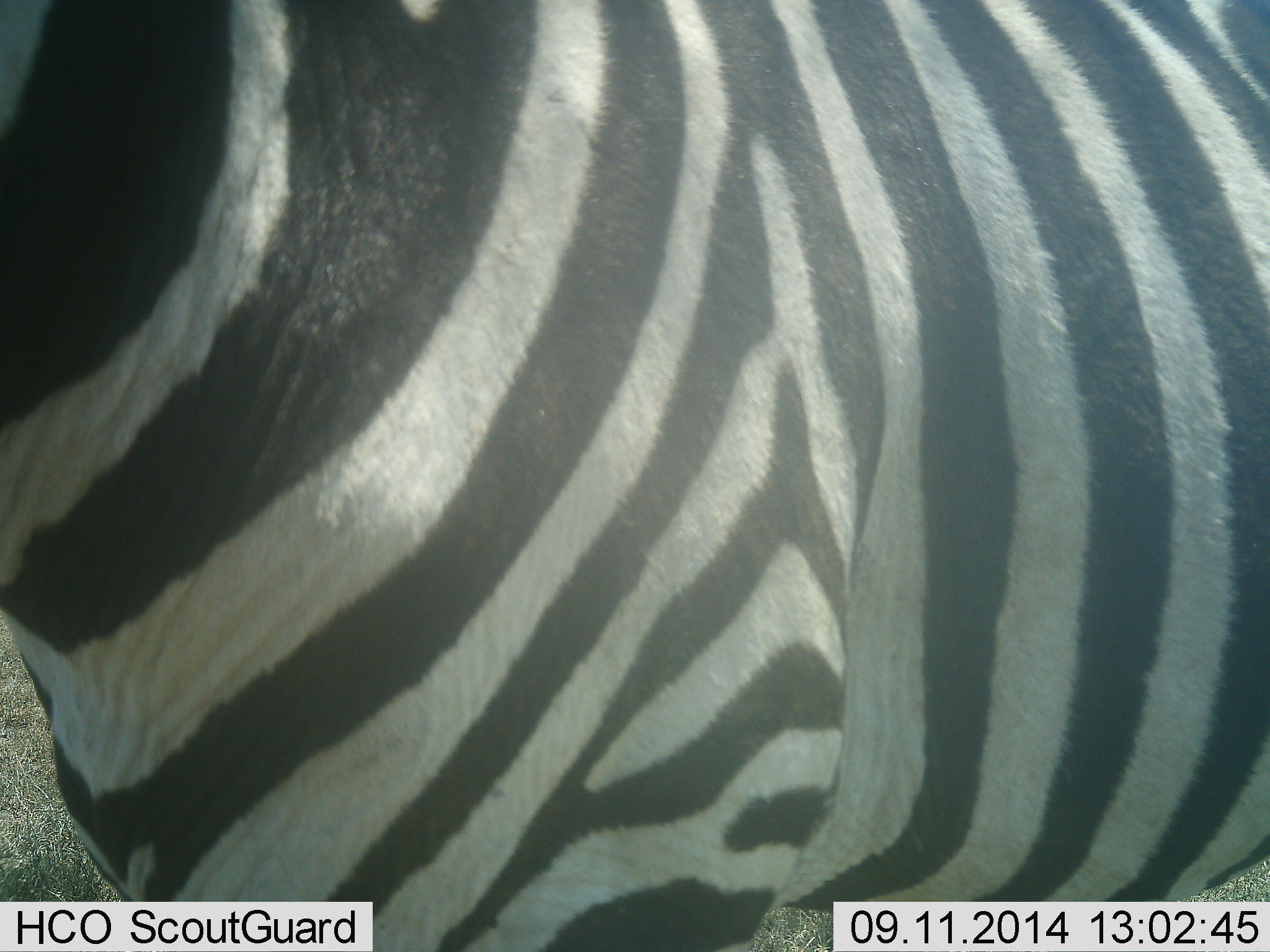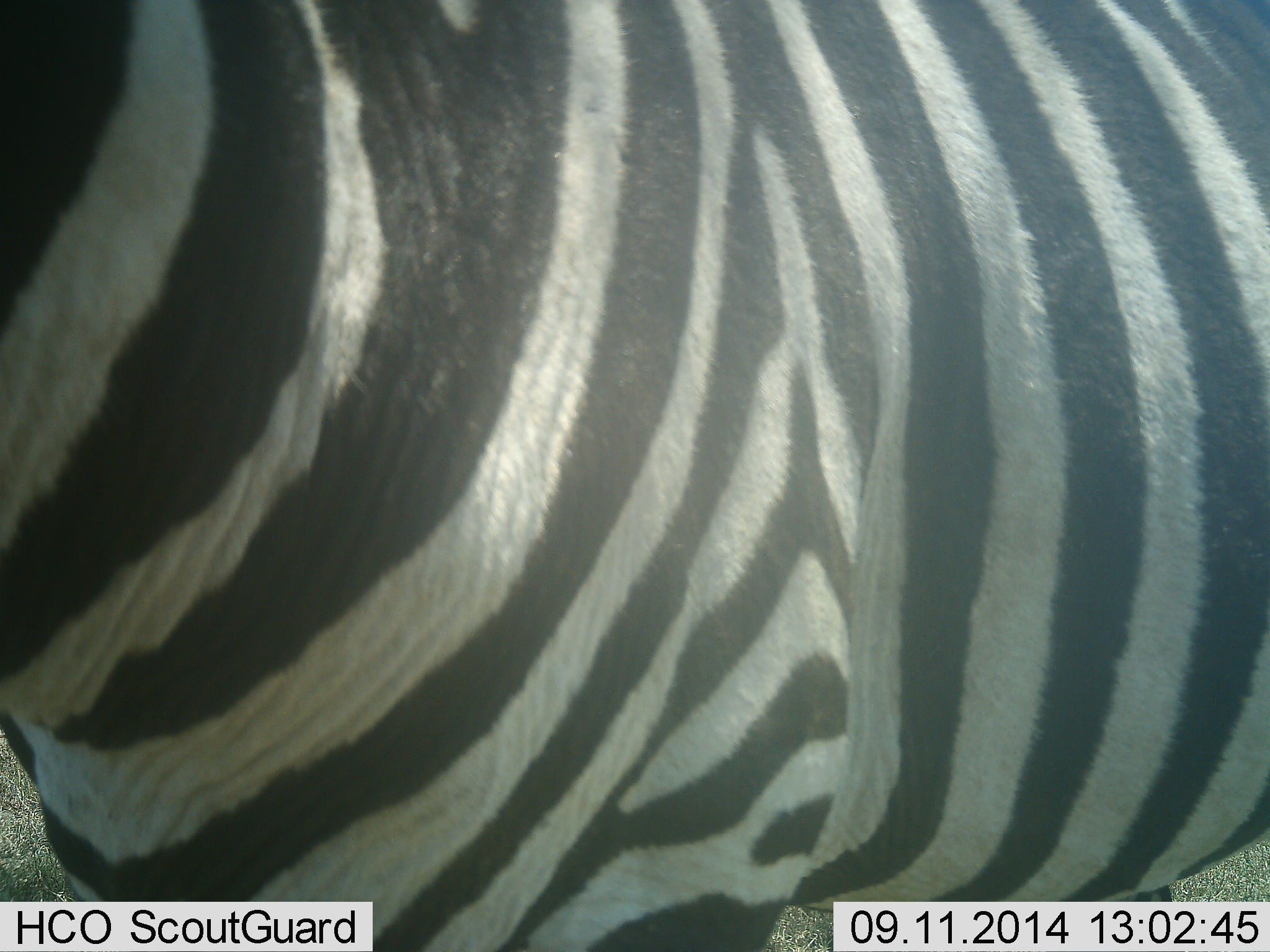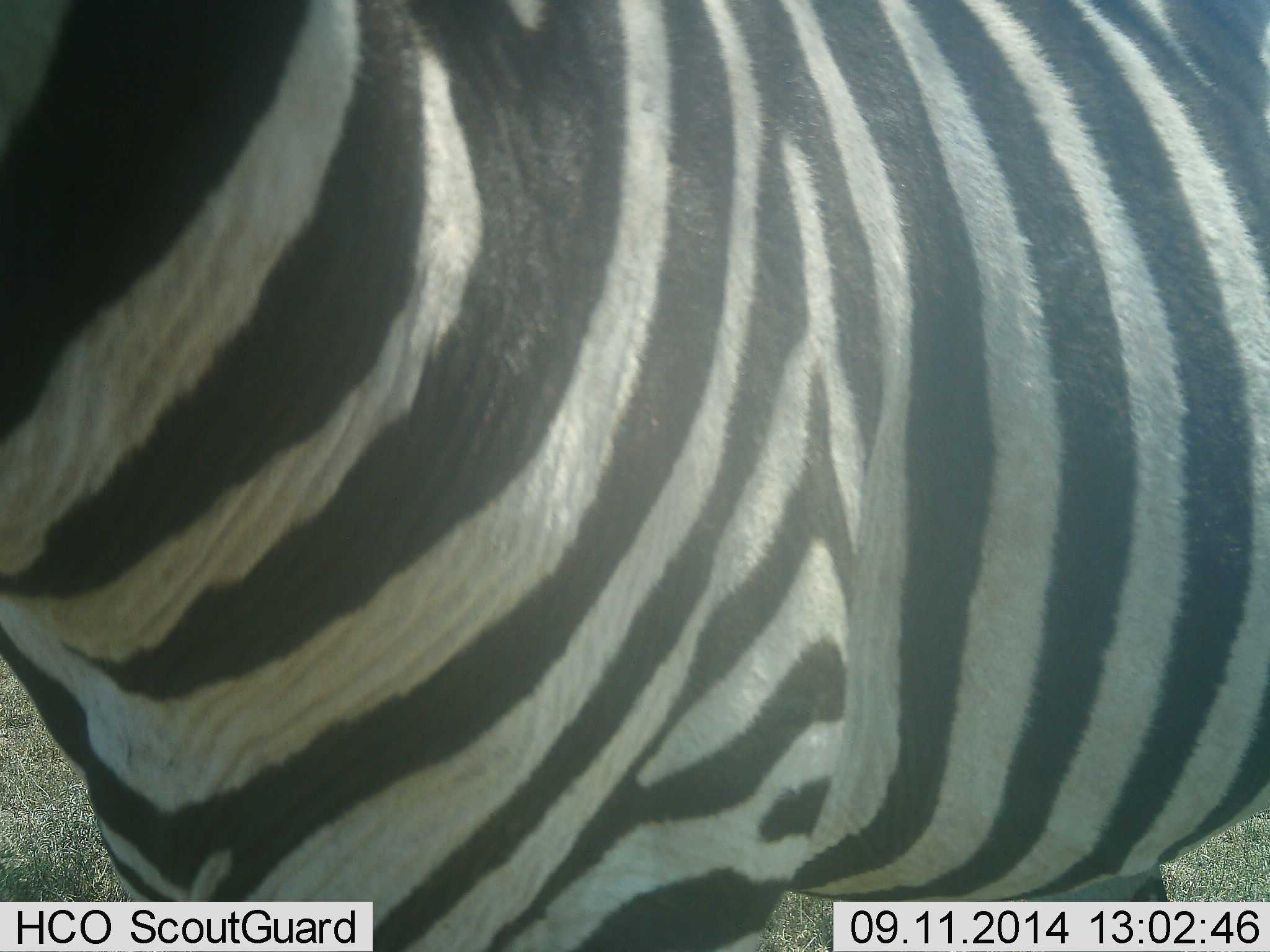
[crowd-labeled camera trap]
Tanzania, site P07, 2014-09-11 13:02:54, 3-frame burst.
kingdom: Animalia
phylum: Chordata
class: Mammalia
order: Perissodactyla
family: Equidae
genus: Equus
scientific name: Equus quagga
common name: plains zebra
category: zebra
Zebra (plains zebra) (Equus quagga), count 1. Behavior (volunteer vote fractions): standing 91%, resting 0%, moving 9%, interacting 0%. Young present (vote fraction): 0%. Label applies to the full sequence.